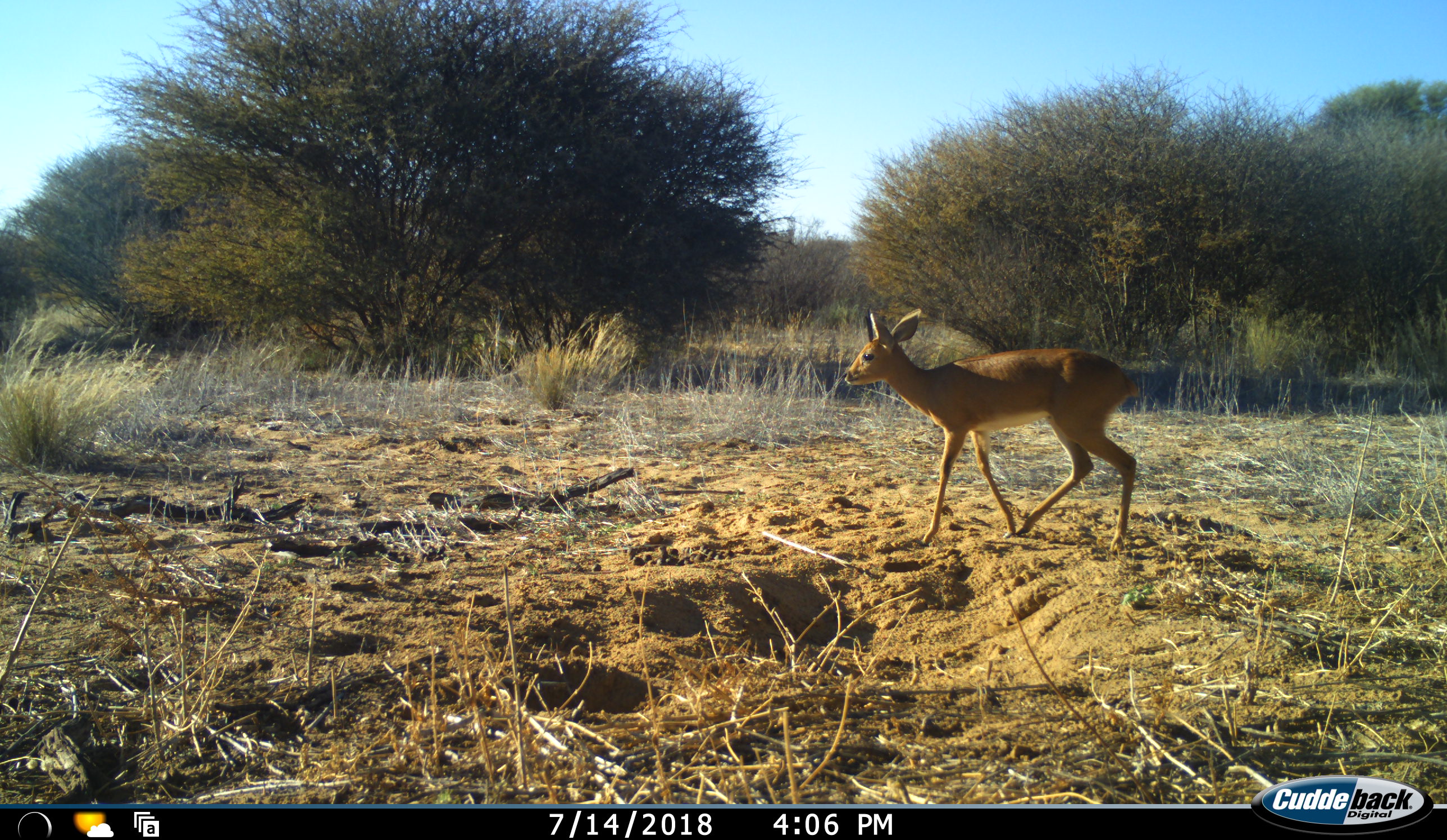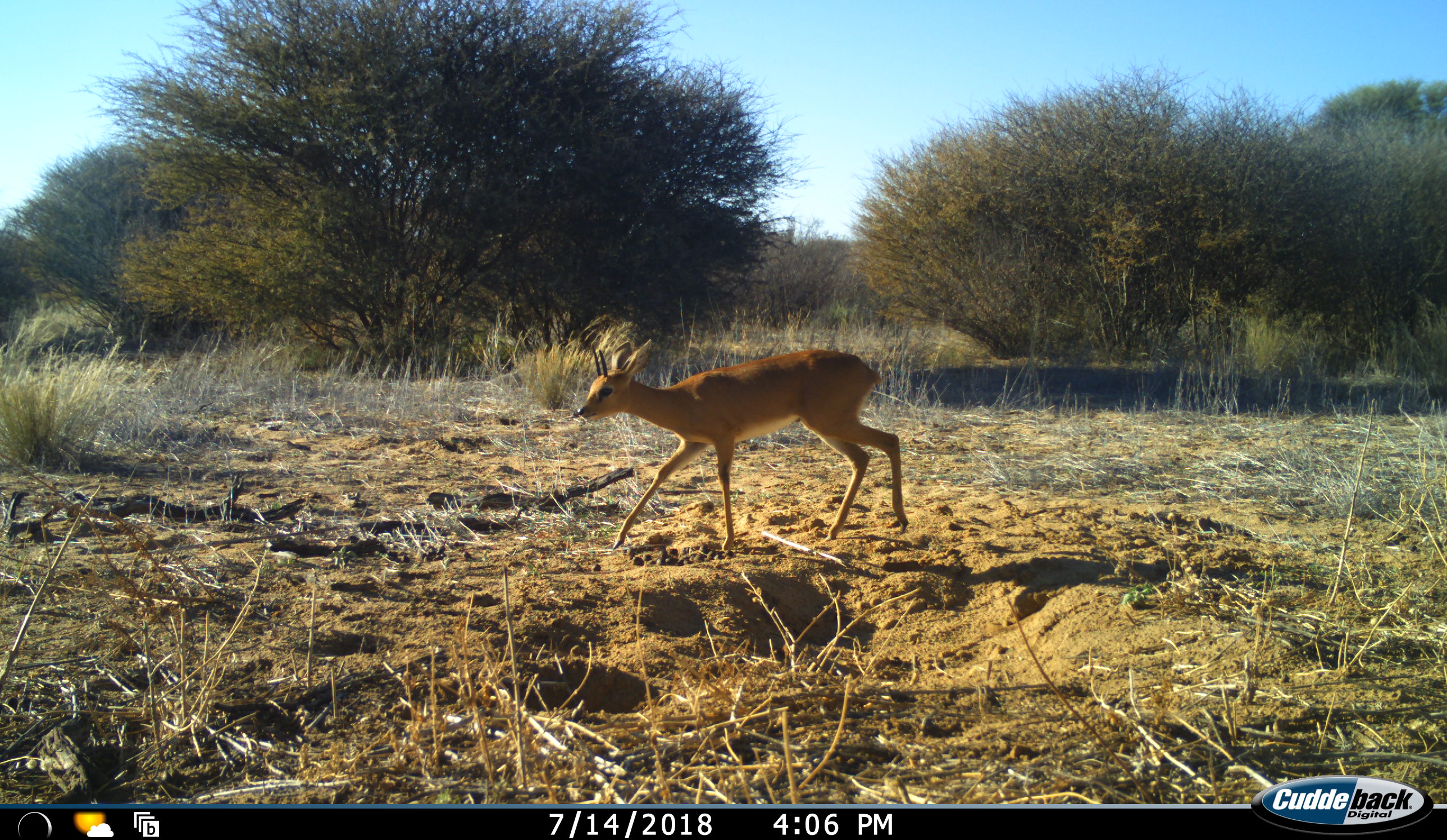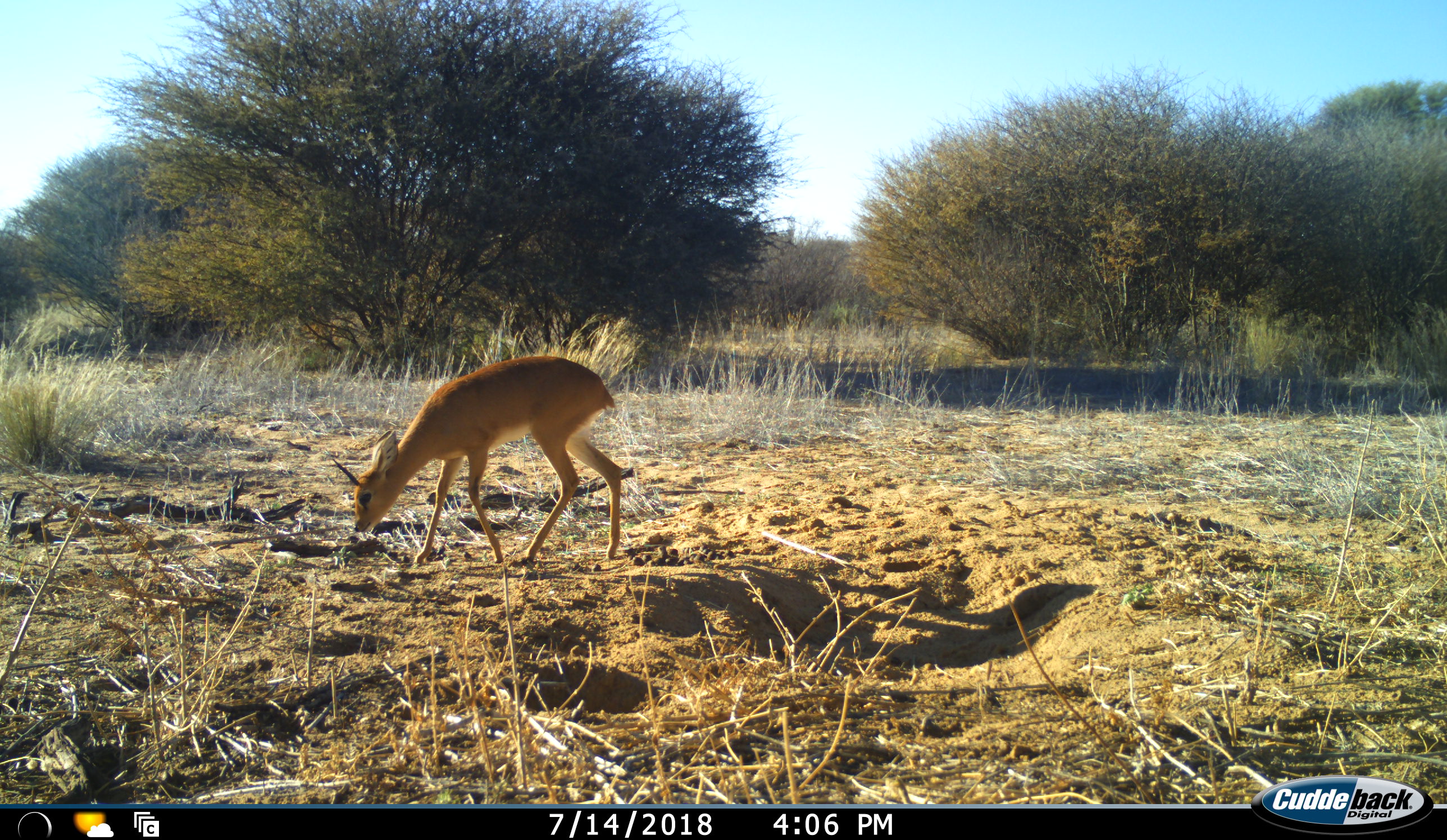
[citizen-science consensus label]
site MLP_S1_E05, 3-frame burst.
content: unidentified animal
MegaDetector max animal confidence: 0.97